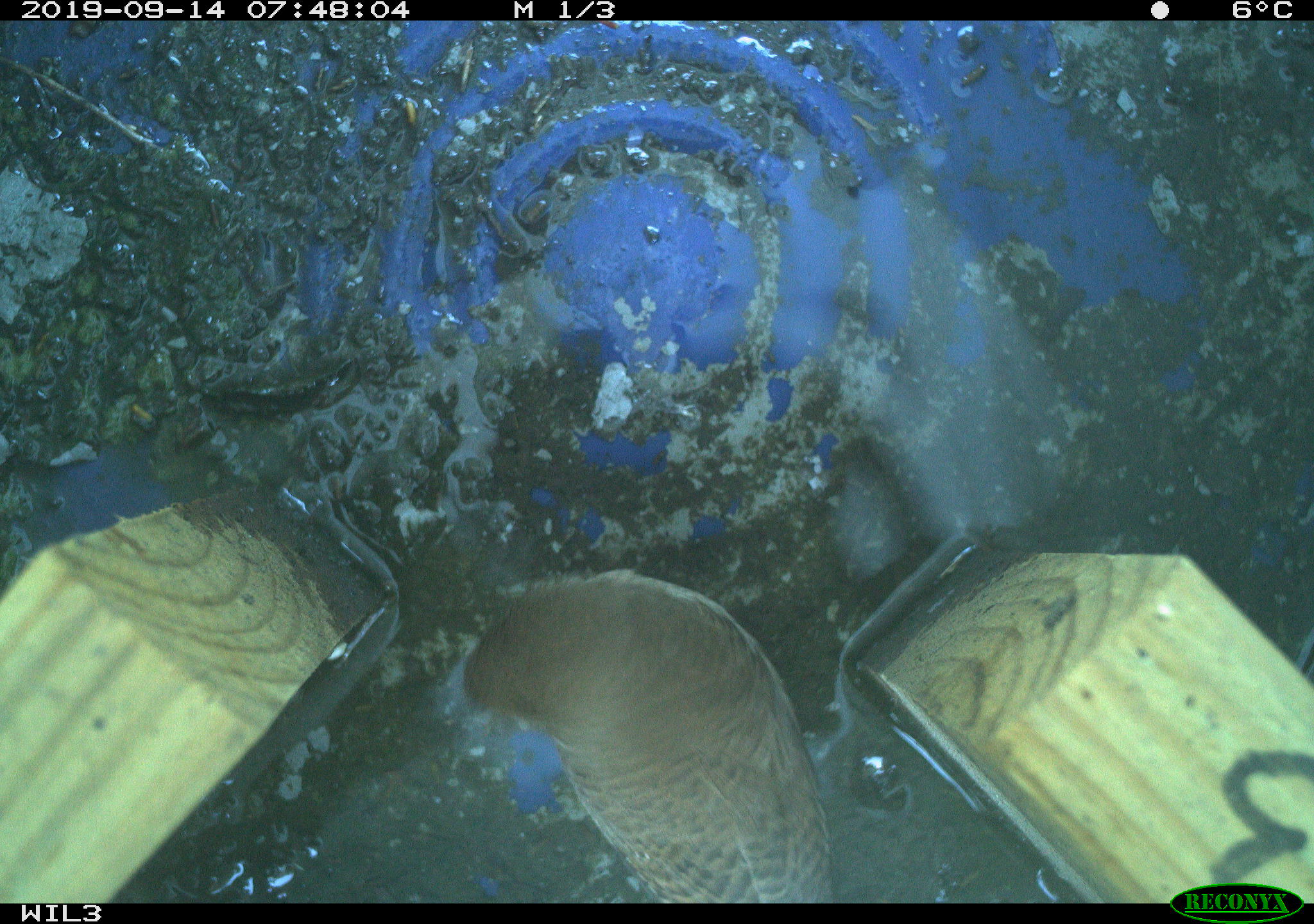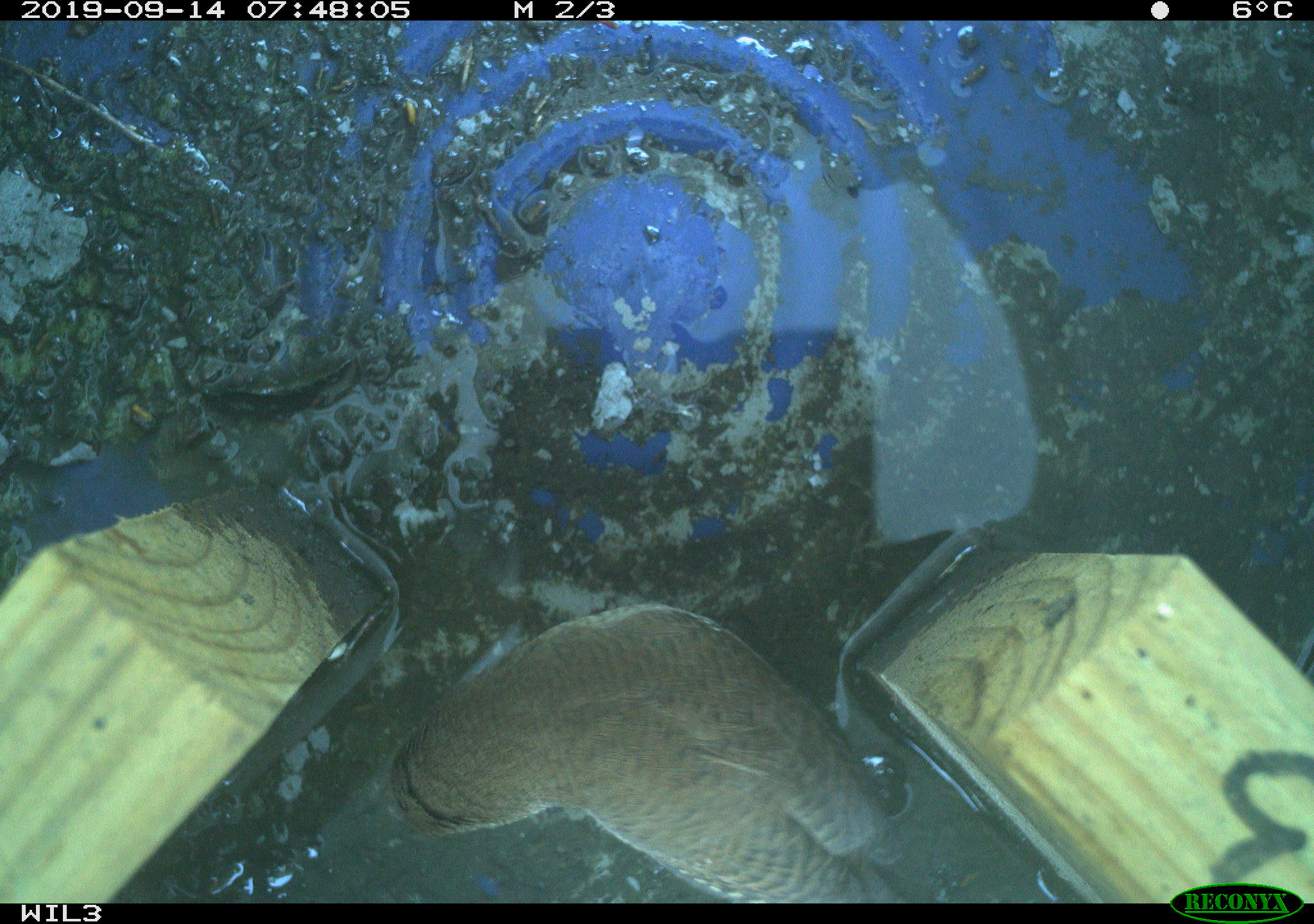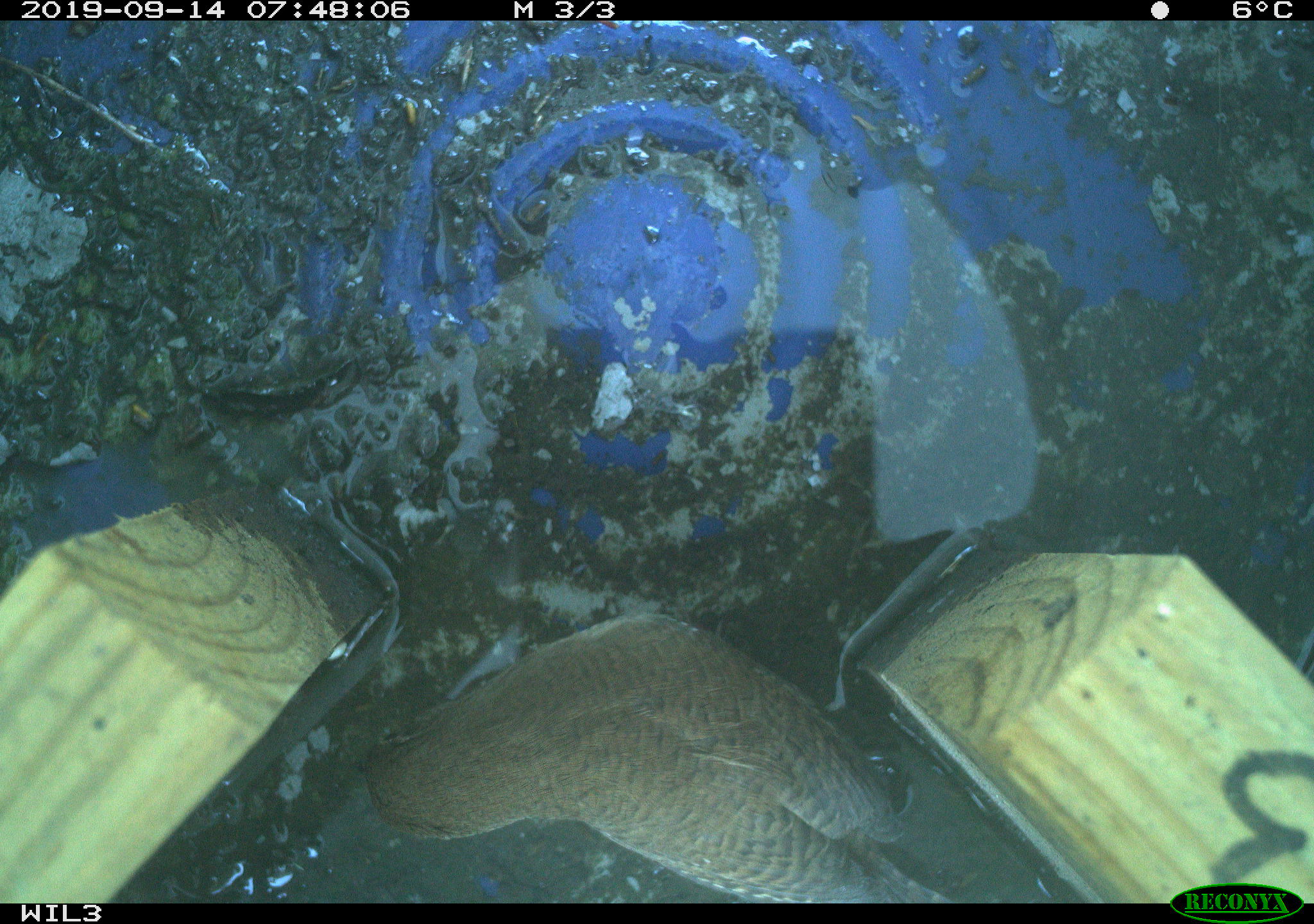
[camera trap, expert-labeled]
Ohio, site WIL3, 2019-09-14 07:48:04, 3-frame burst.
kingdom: Animalia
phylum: Chordata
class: Aves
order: Passeriformes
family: Troglodytidae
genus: Troglodytes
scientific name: Troglodytes aedon aedon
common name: northern house wren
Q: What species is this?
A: Northern house wren (Troglodytes aedon aedon).